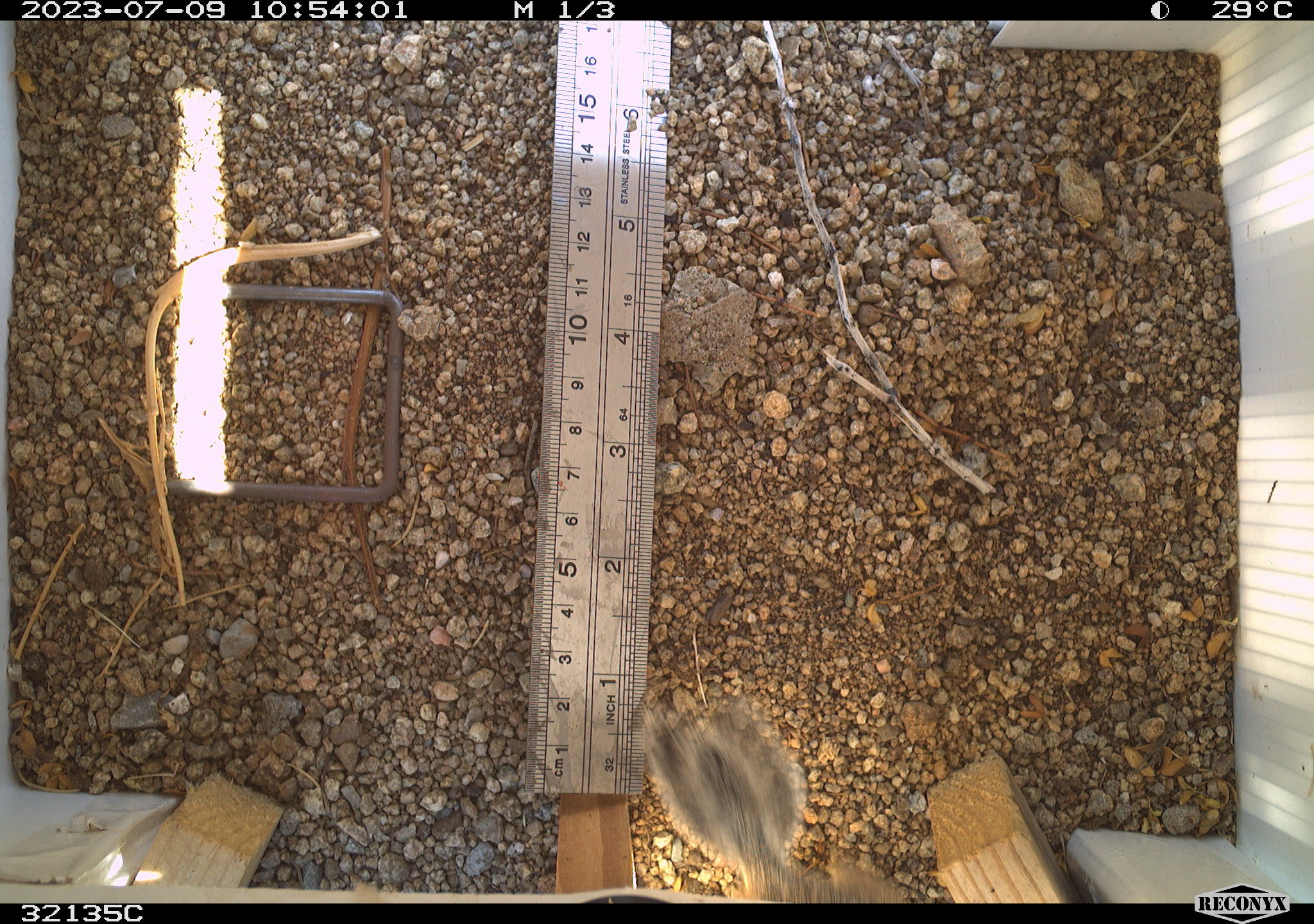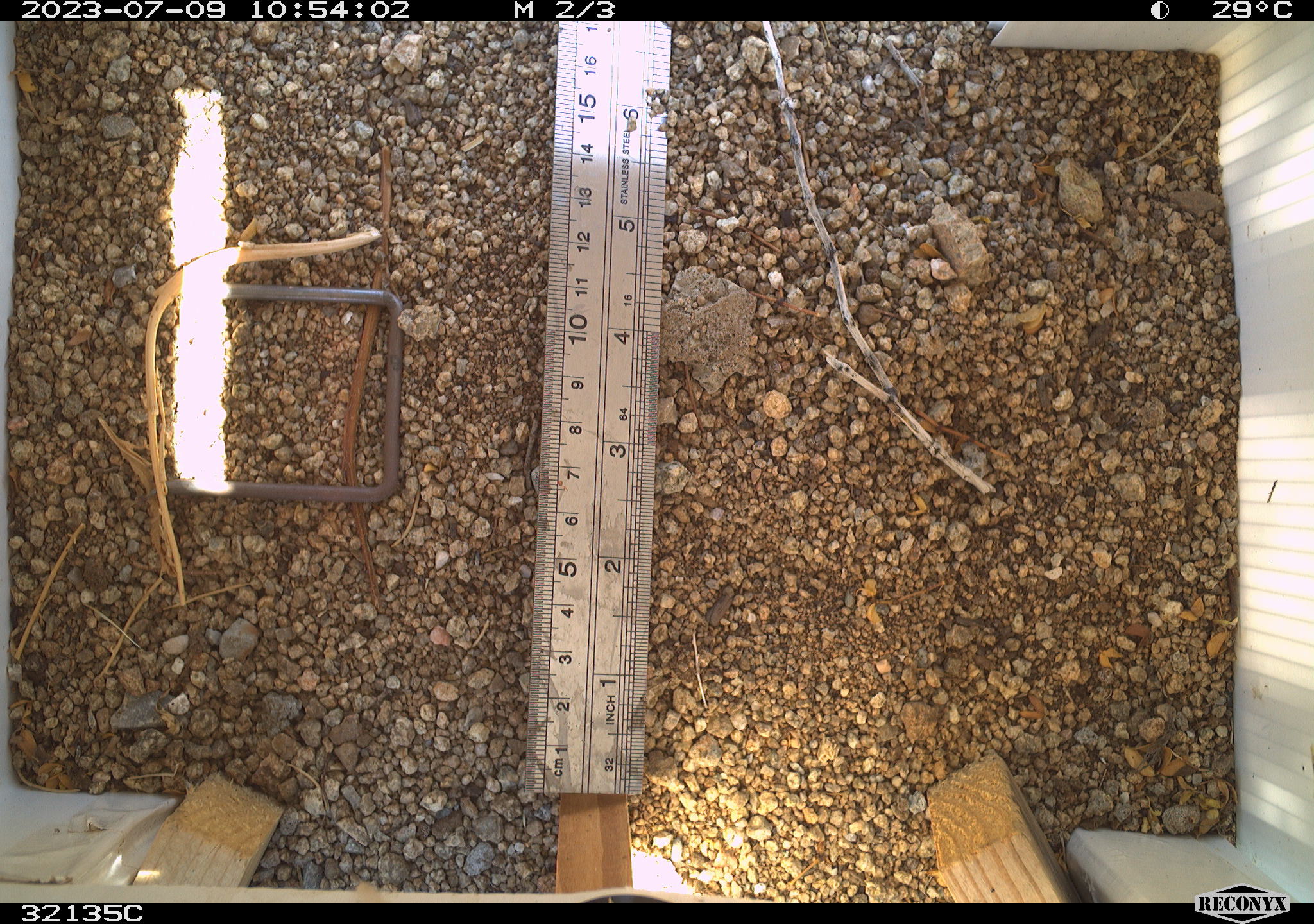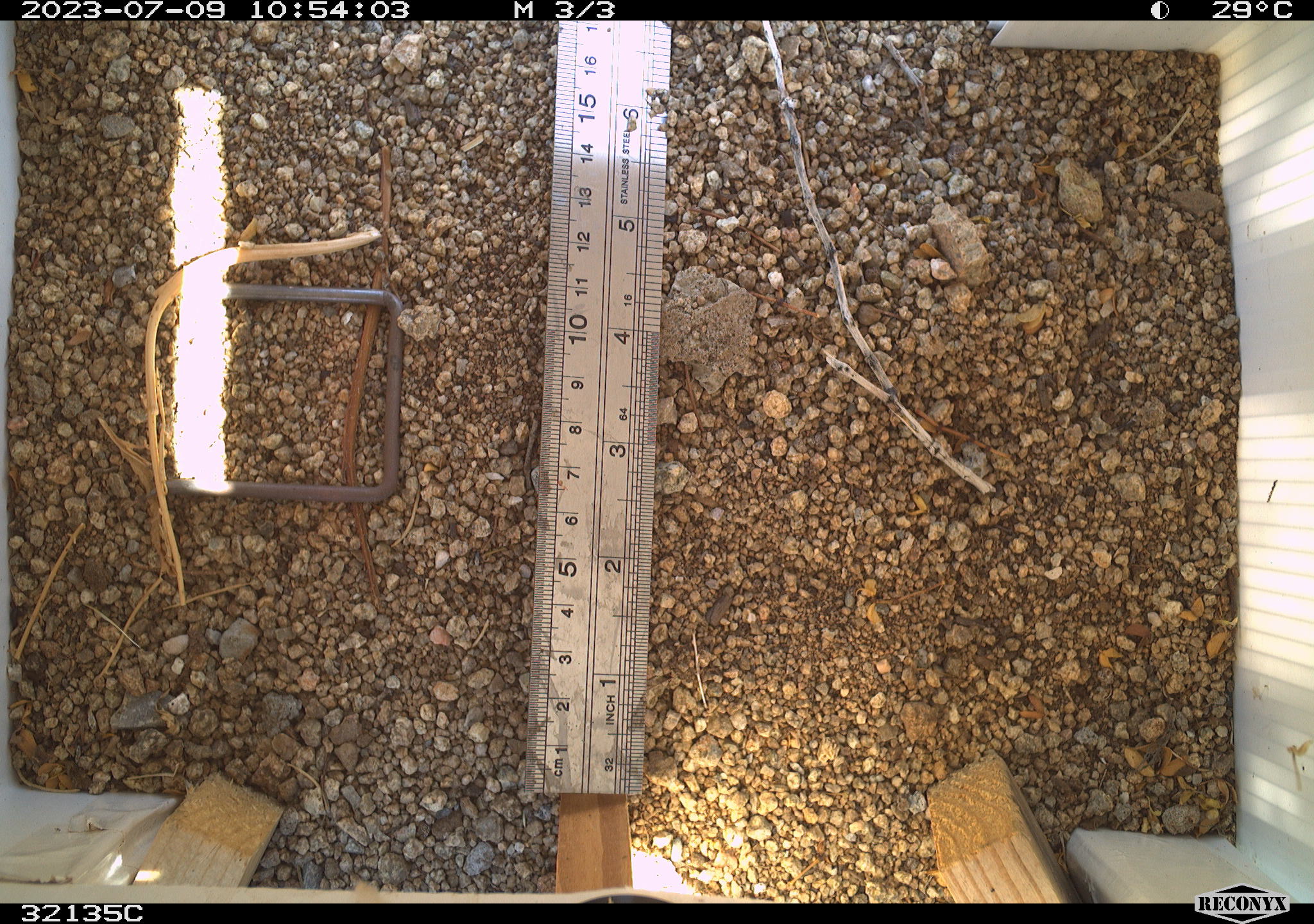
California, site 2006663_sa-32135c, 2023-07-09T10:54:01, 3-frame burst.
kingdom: Animalia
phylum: Chordata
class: Mammalia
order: Rodentia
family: Sciuridae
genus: Ammospermophilus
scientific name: Ammospermophilus leucurus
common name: white-tailed antelope squirrel